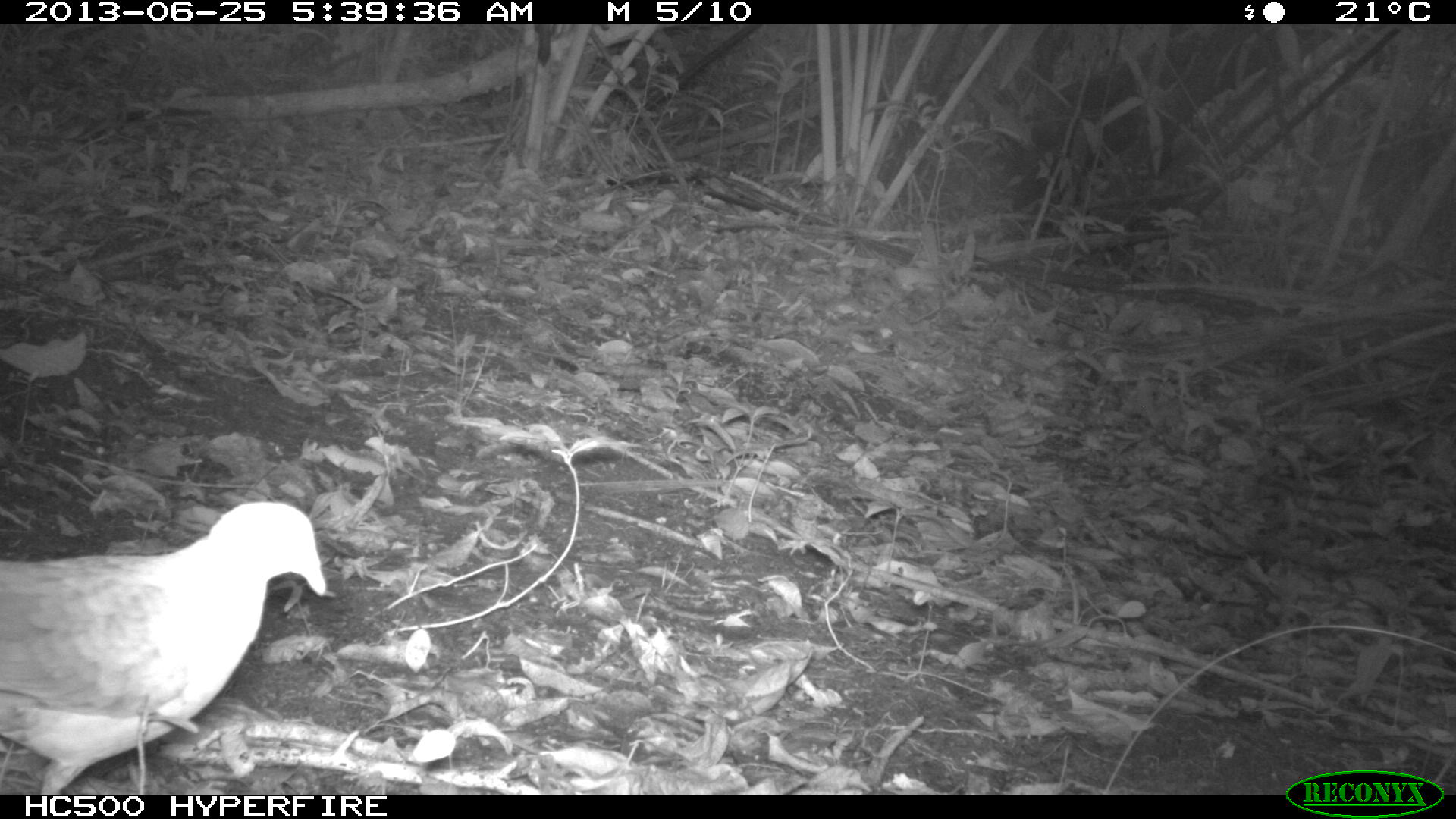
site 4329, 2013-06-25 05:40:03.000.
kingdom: Animalia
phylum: Chordata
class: Aves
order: Columbiformes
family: Columbidae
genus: Geotrygon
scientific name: Geotrygon montana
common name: ruddy quail-dove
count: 1